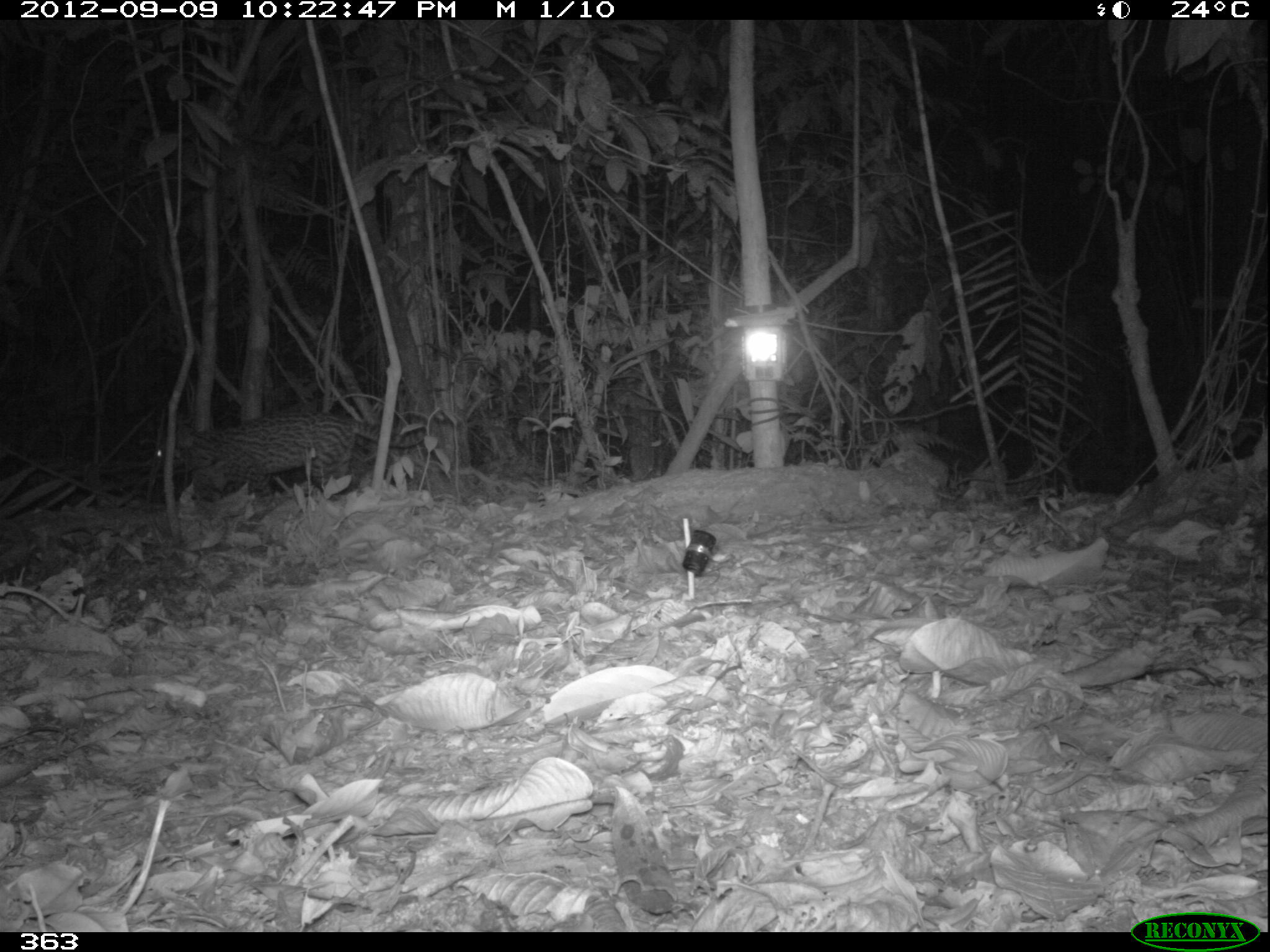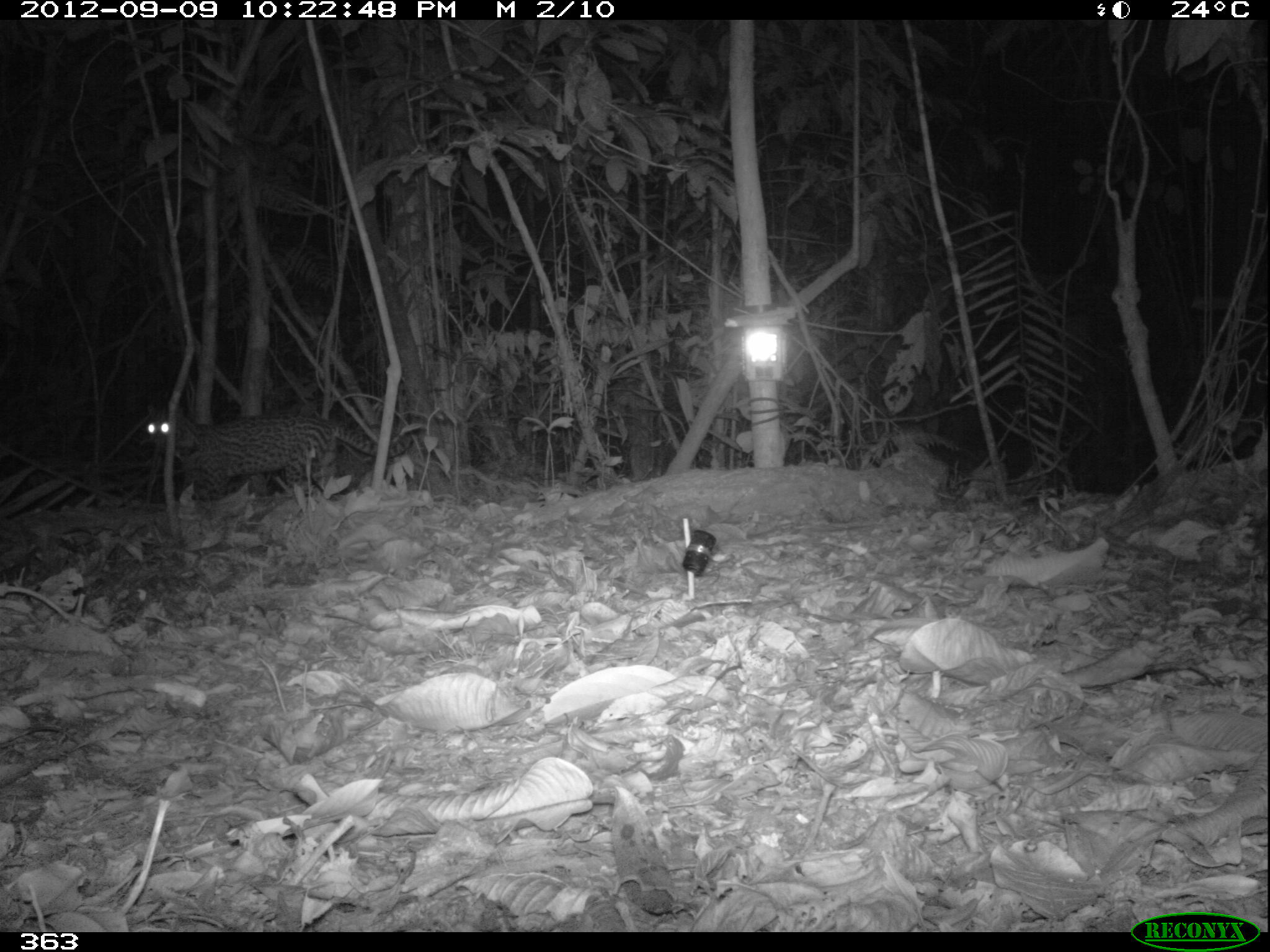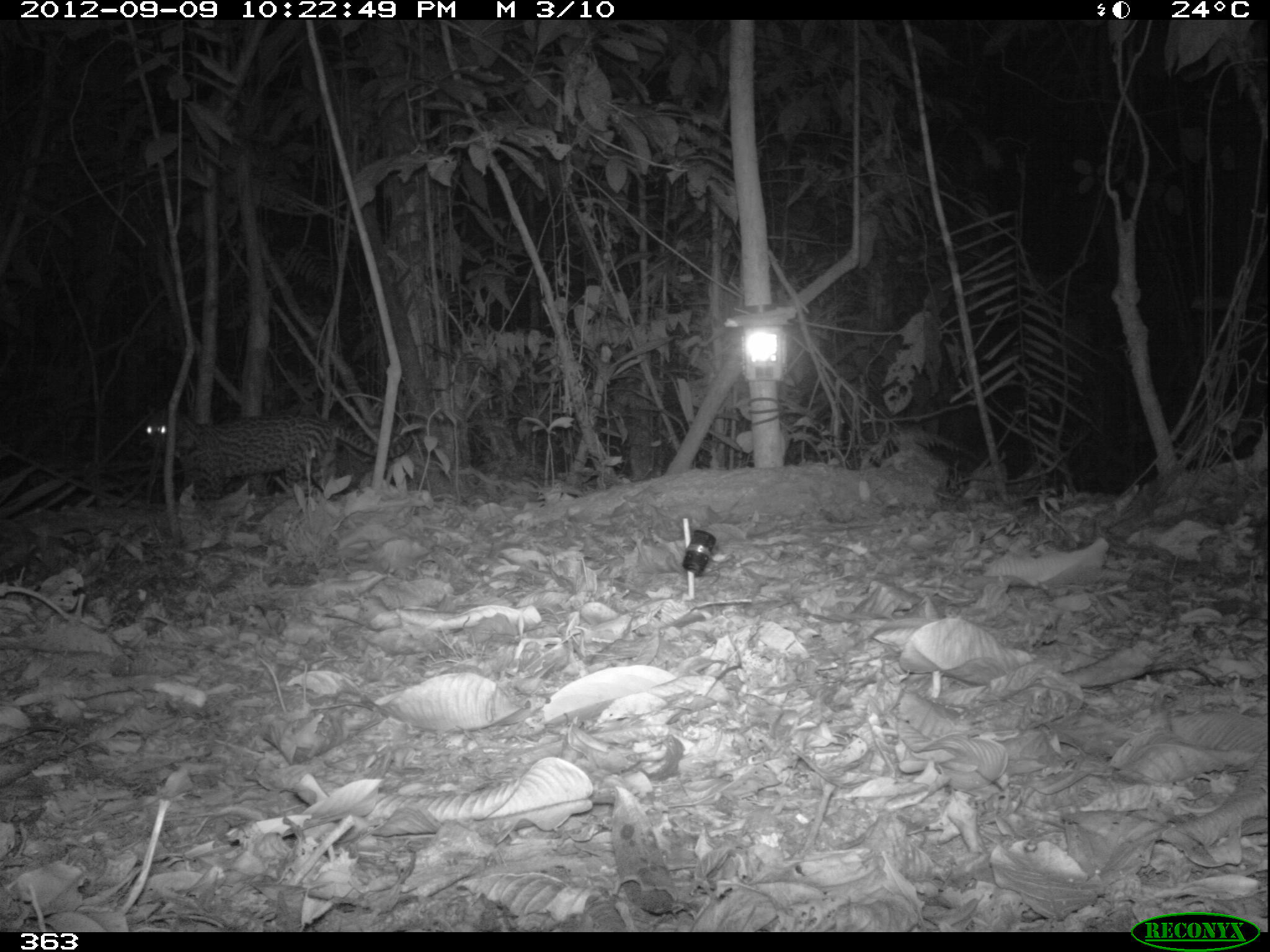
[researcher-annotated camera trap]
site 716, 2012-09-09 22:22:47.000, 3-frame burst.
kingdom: Animalia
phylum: Chordata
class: Mammalia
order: Carnivora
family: Felidae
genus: Leopardus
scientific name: Leopardus pardalis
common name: ocelot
Leopardus pardalis (ocelot).